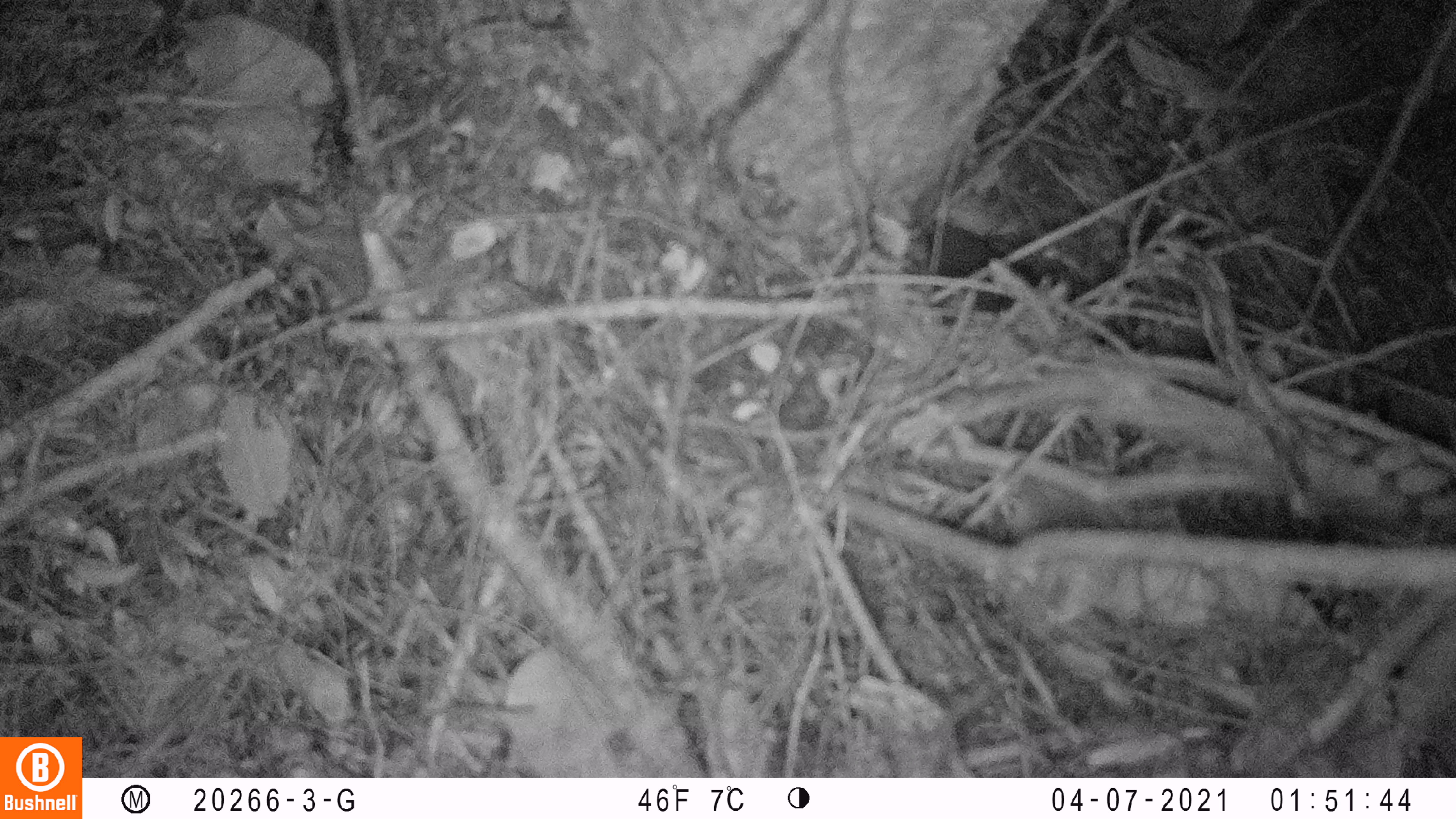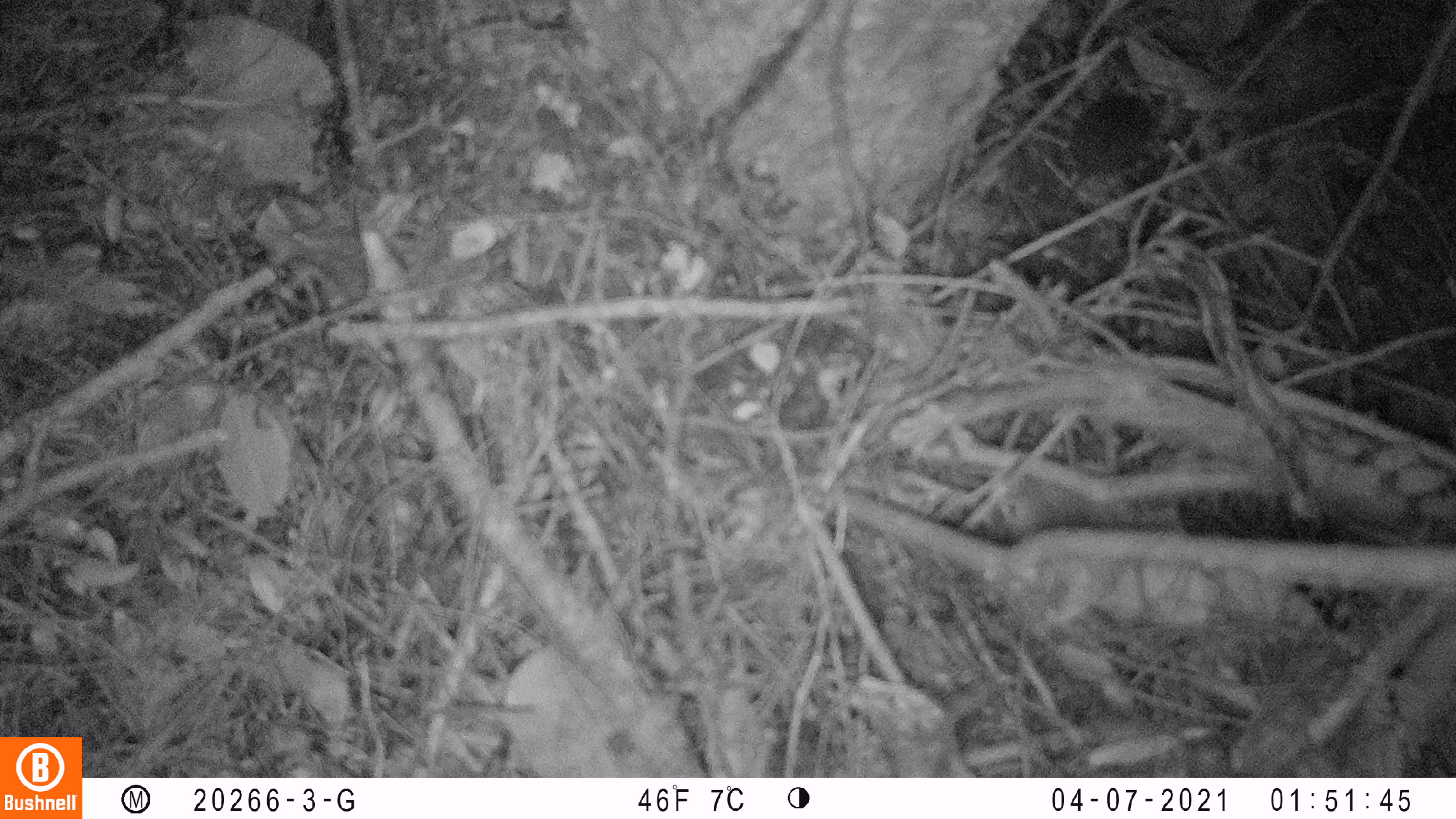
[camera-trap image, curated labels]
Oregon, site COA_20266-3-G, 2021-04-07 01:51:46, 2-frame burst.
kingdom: Animalia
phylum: Chordata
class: Mammalia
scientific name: Mammalia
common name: small mammal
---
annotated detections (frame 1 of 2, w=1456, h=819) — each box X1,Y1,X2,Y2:
small mammal: 849,183,1086,361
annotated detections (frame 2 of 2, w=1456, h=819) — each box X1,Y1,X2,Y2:
small mammal: 1004,55,1199,261